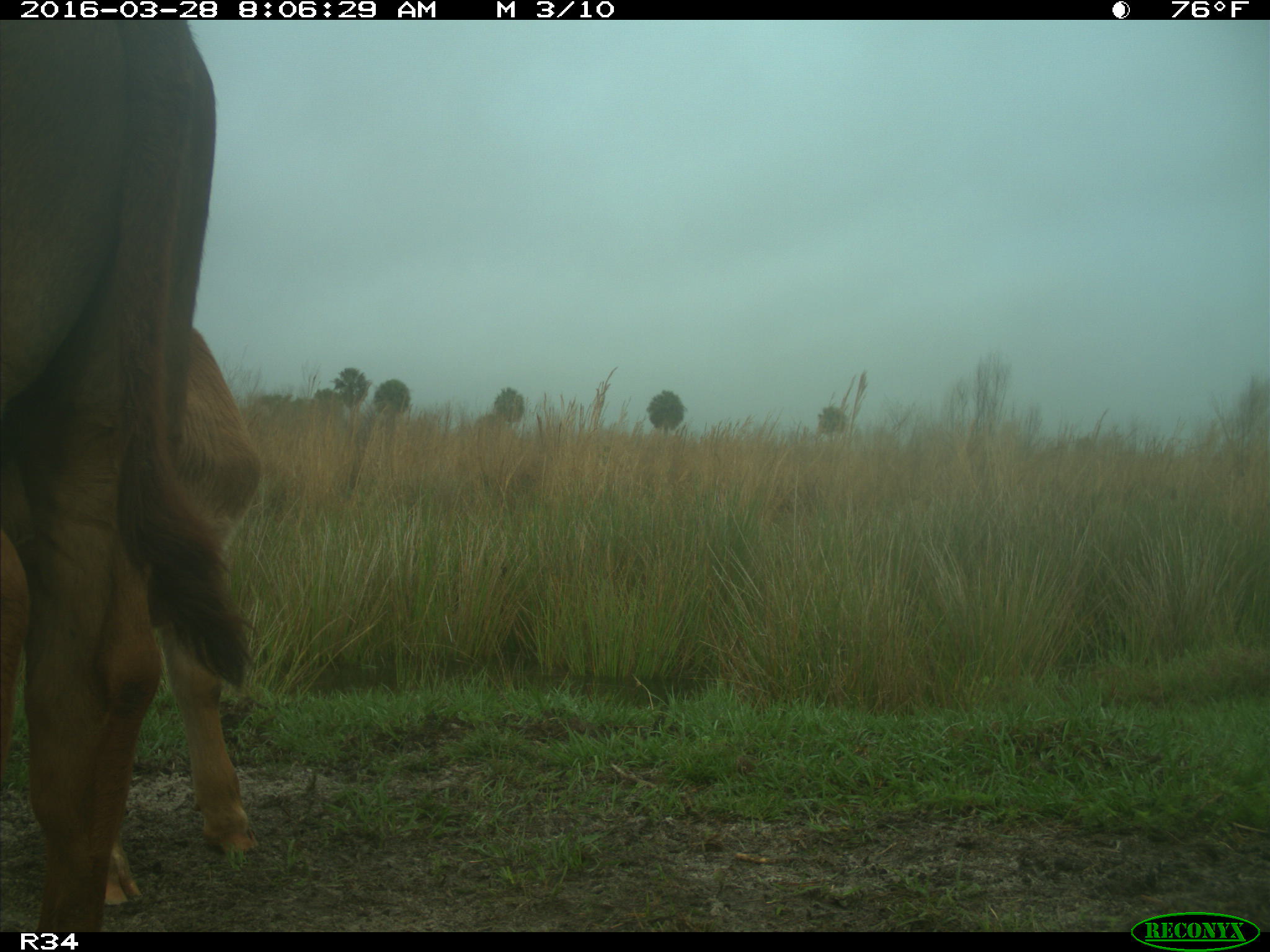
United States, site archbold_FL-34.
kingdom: Animalia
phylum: Chordata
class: Mammalia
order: Artiodactyla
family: Bovidae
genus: Bos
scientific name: Bos taurus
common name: domestic cow